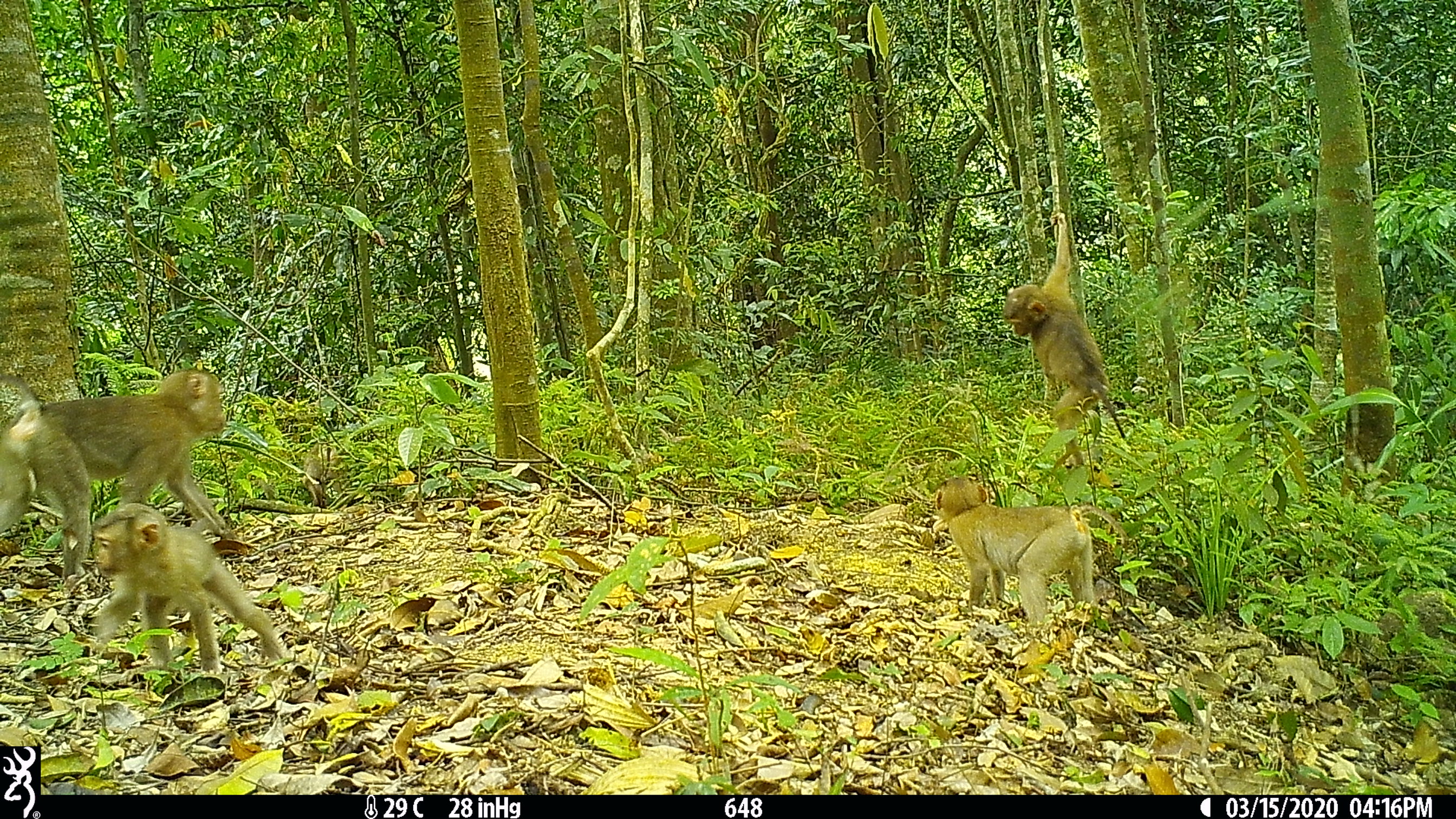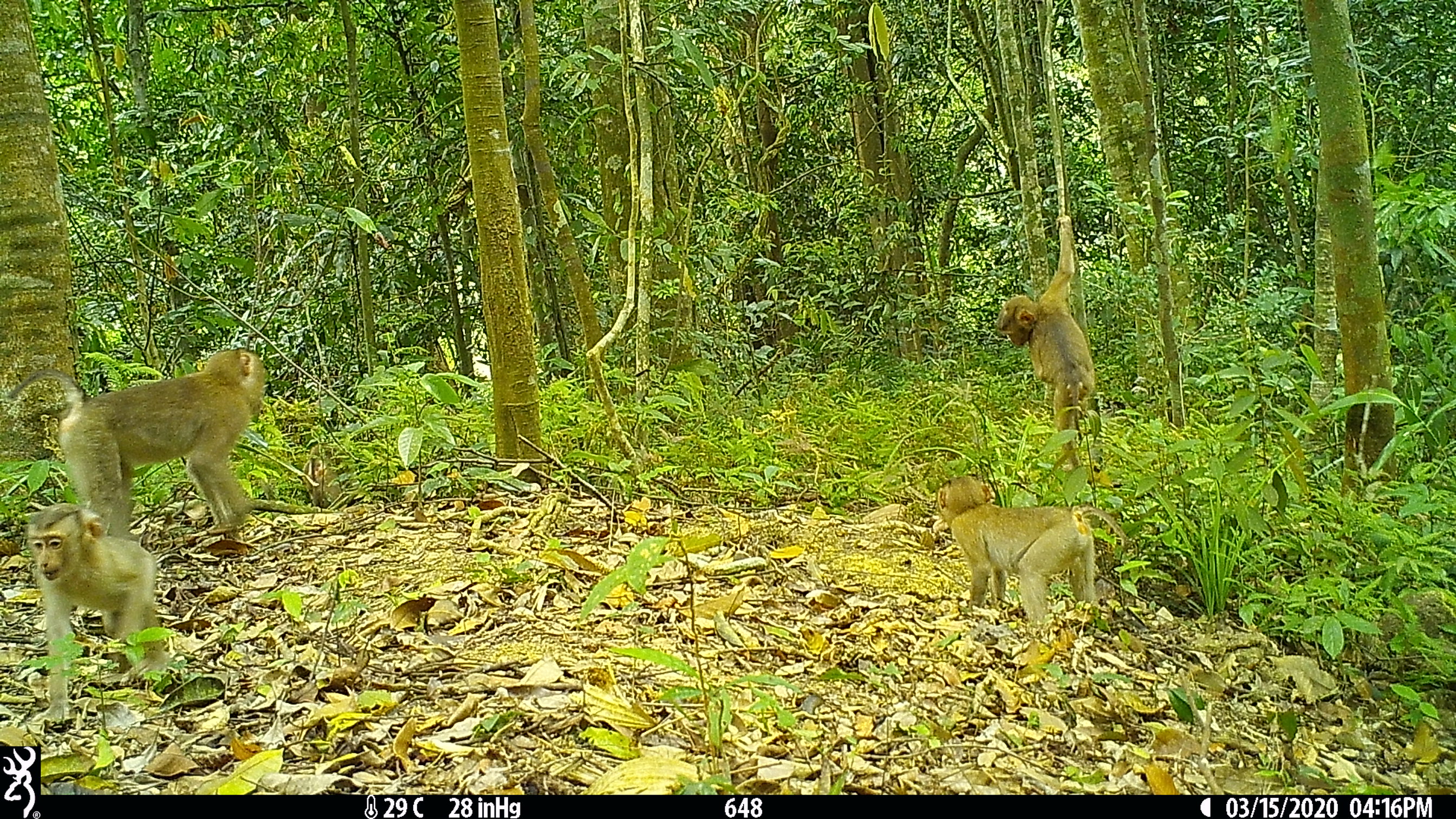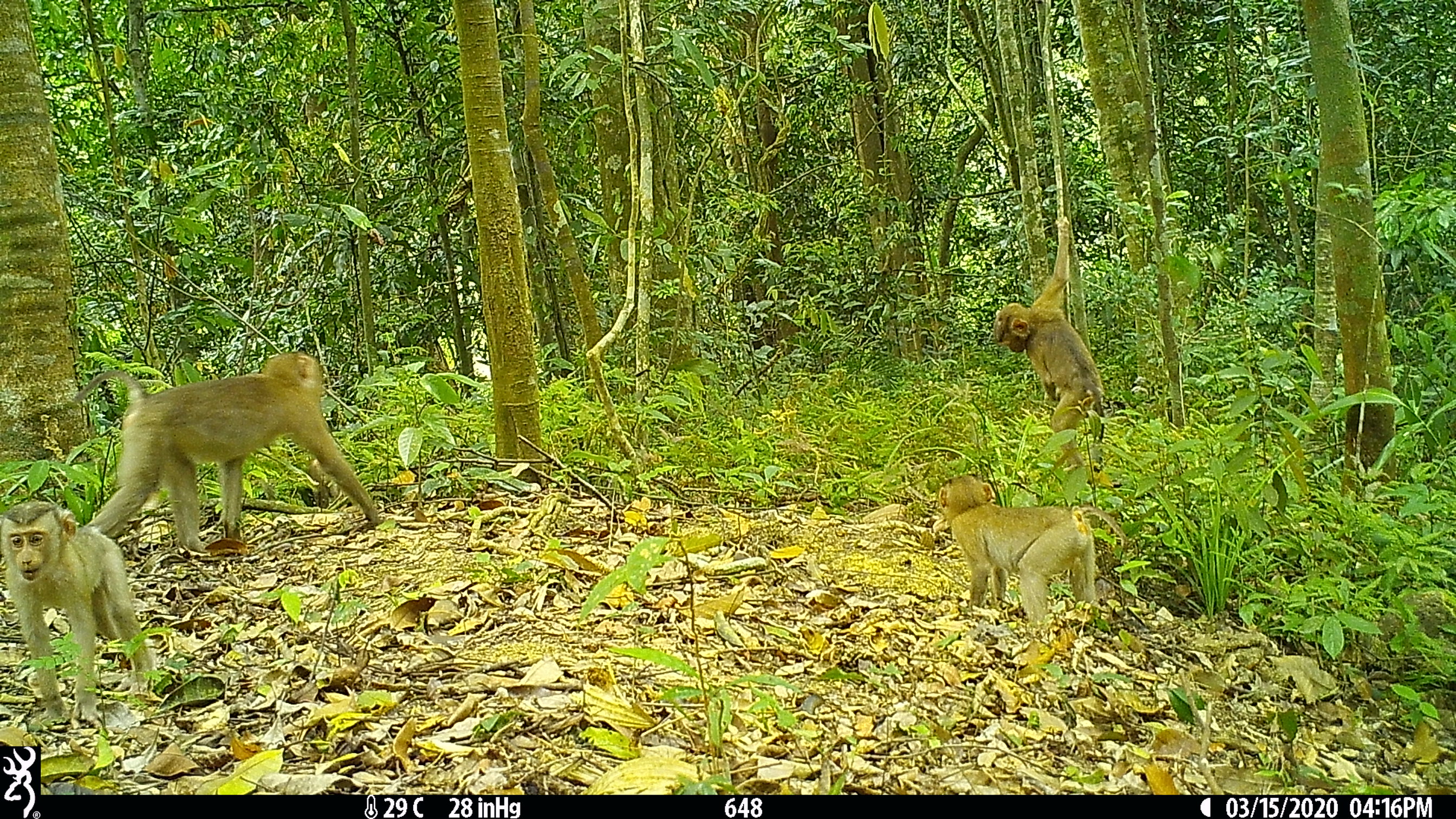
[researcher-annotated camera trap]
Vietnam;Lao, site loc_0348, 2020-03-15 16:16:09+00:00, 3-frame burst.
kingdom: Animalia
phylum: Chordata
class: Mammalia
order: Primates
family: Cercopithecidae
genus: Macaca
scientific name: Macaca nemestrina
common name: pig-tailed macaque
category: pig tailed macaque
Pig tailed macaque (pig-tailed macaque) (Macaca nemestrina). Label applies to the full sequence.